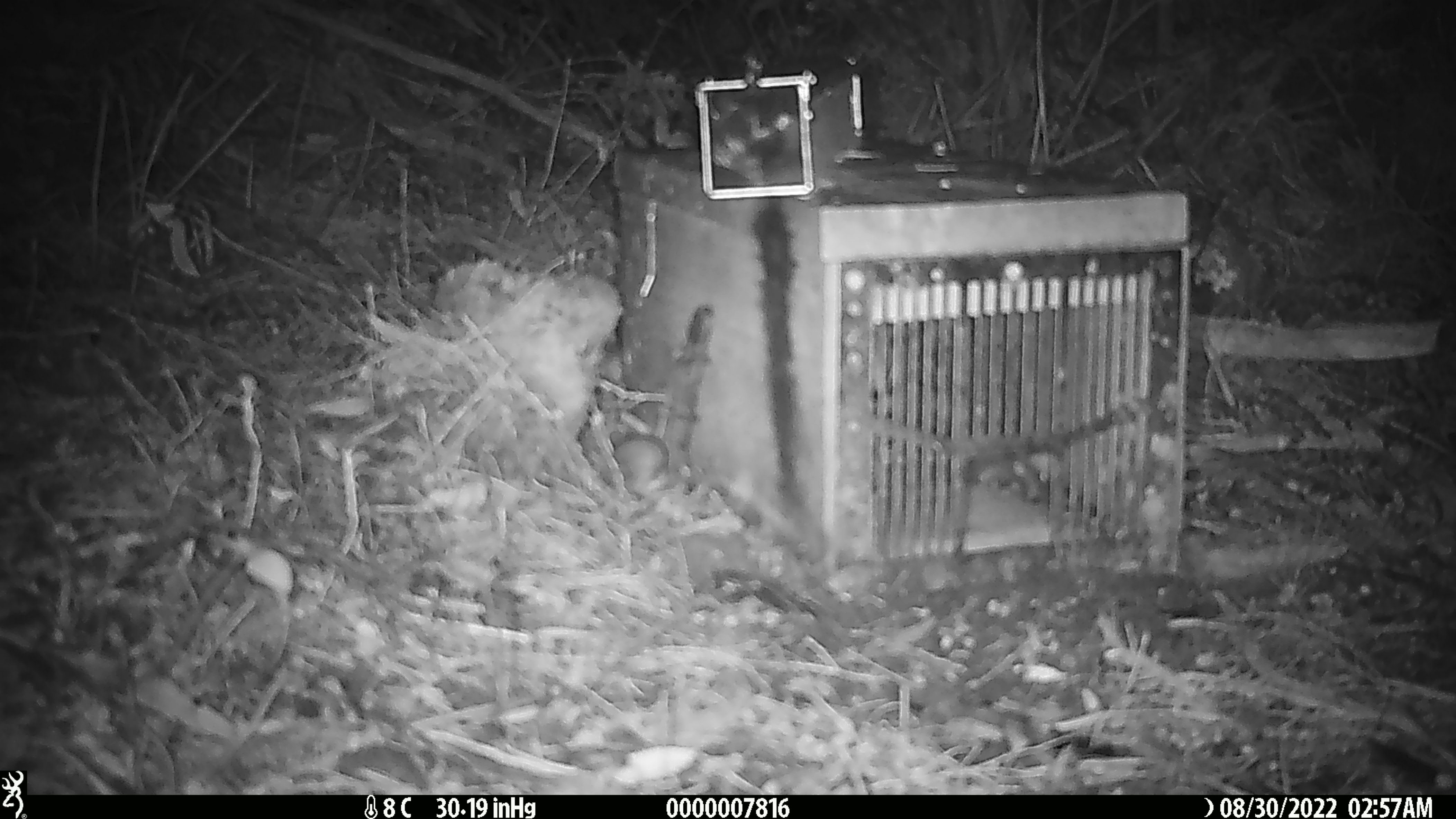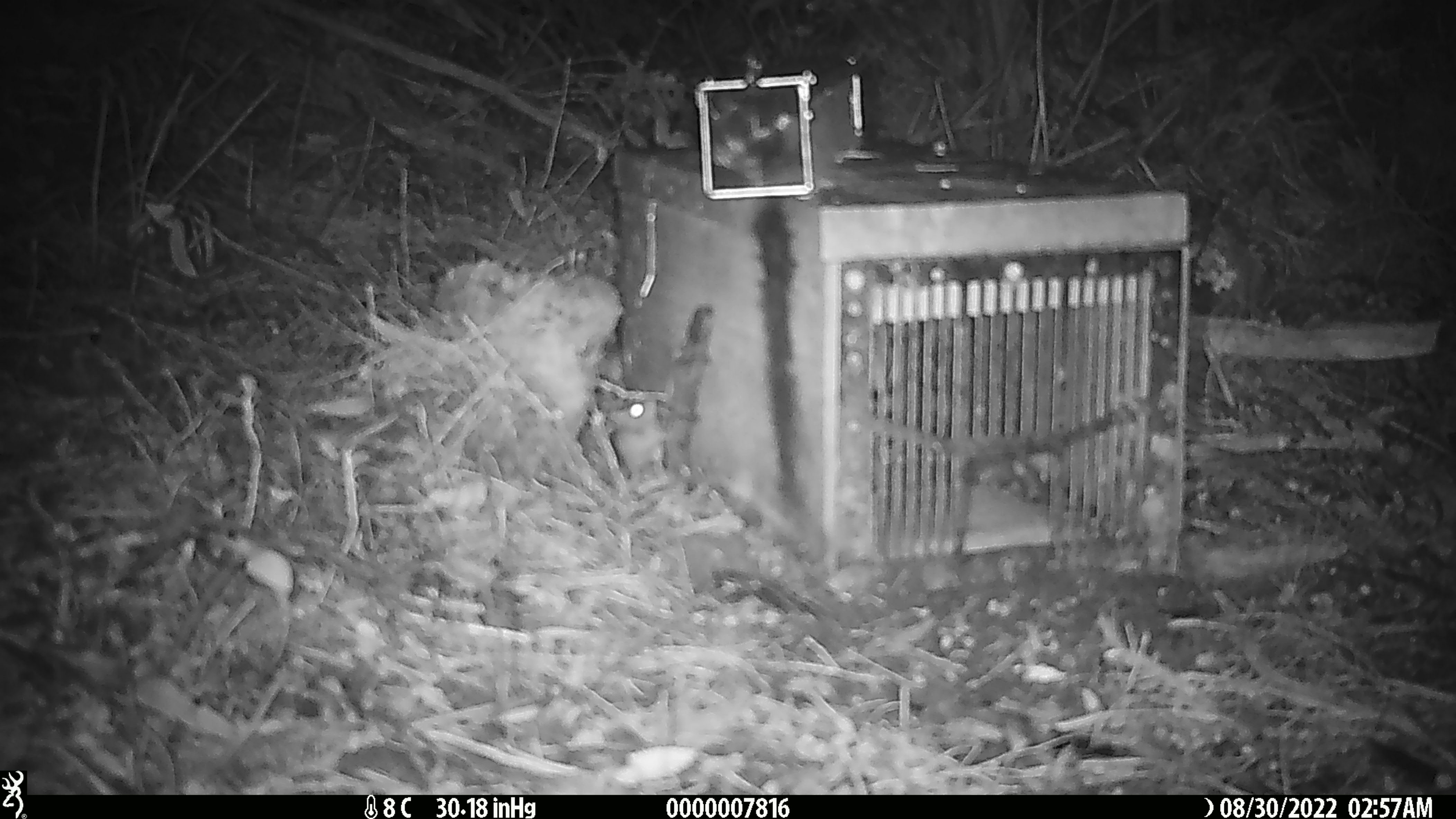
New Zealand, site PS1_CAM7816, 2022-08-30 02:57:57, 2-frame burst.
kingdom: Animalia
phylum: Chordata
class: Mammalia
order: Rodentia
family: Muridae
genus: Mus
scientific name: Mus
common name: mouse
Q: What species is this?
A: Mouse (Mus).